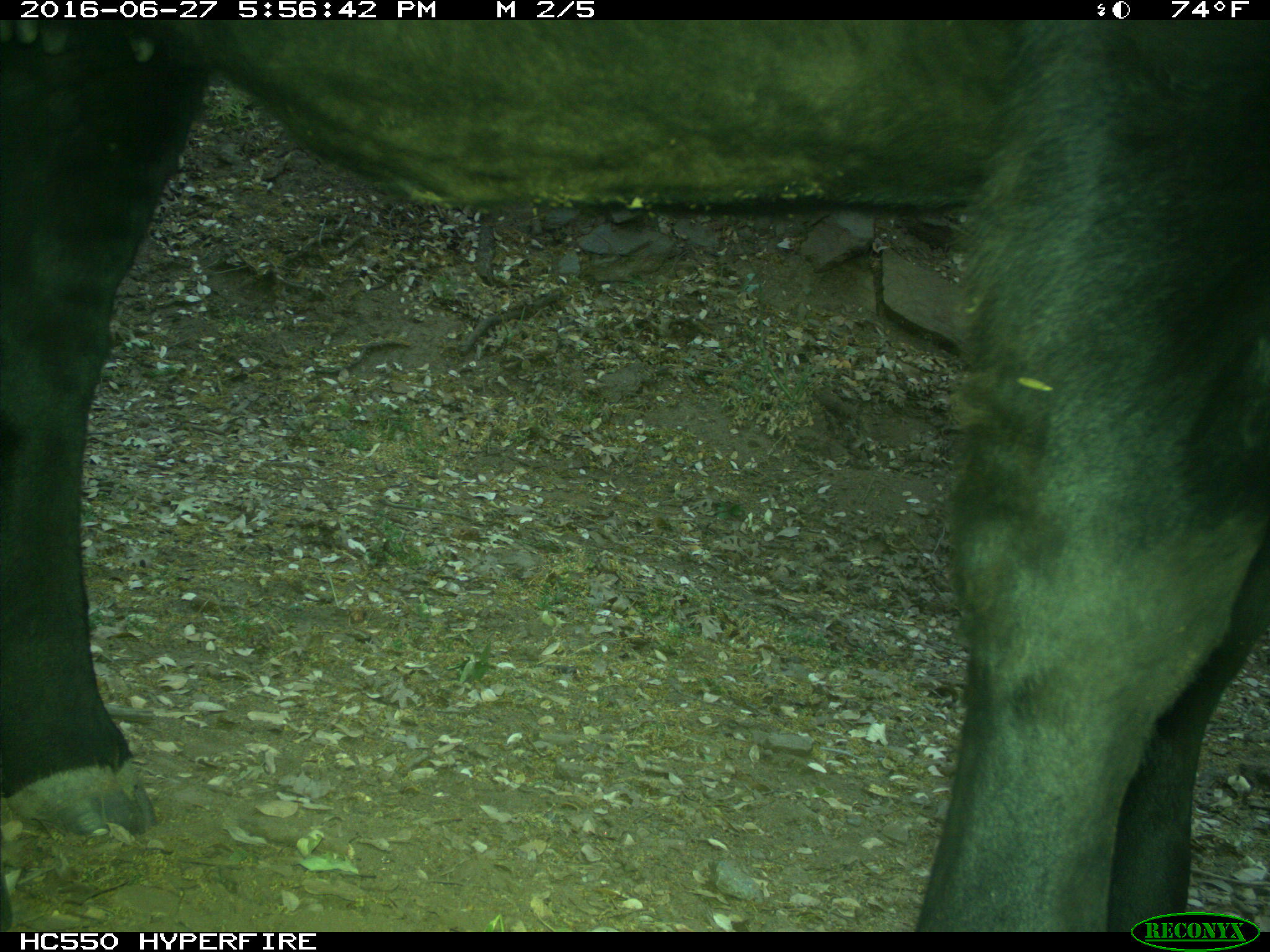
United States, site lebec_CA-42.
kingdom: Animalia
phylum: Chordata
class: Mammalia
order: Artiodactyla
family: Bovidae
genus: Bos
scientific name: Bos taurus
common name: domestic cow